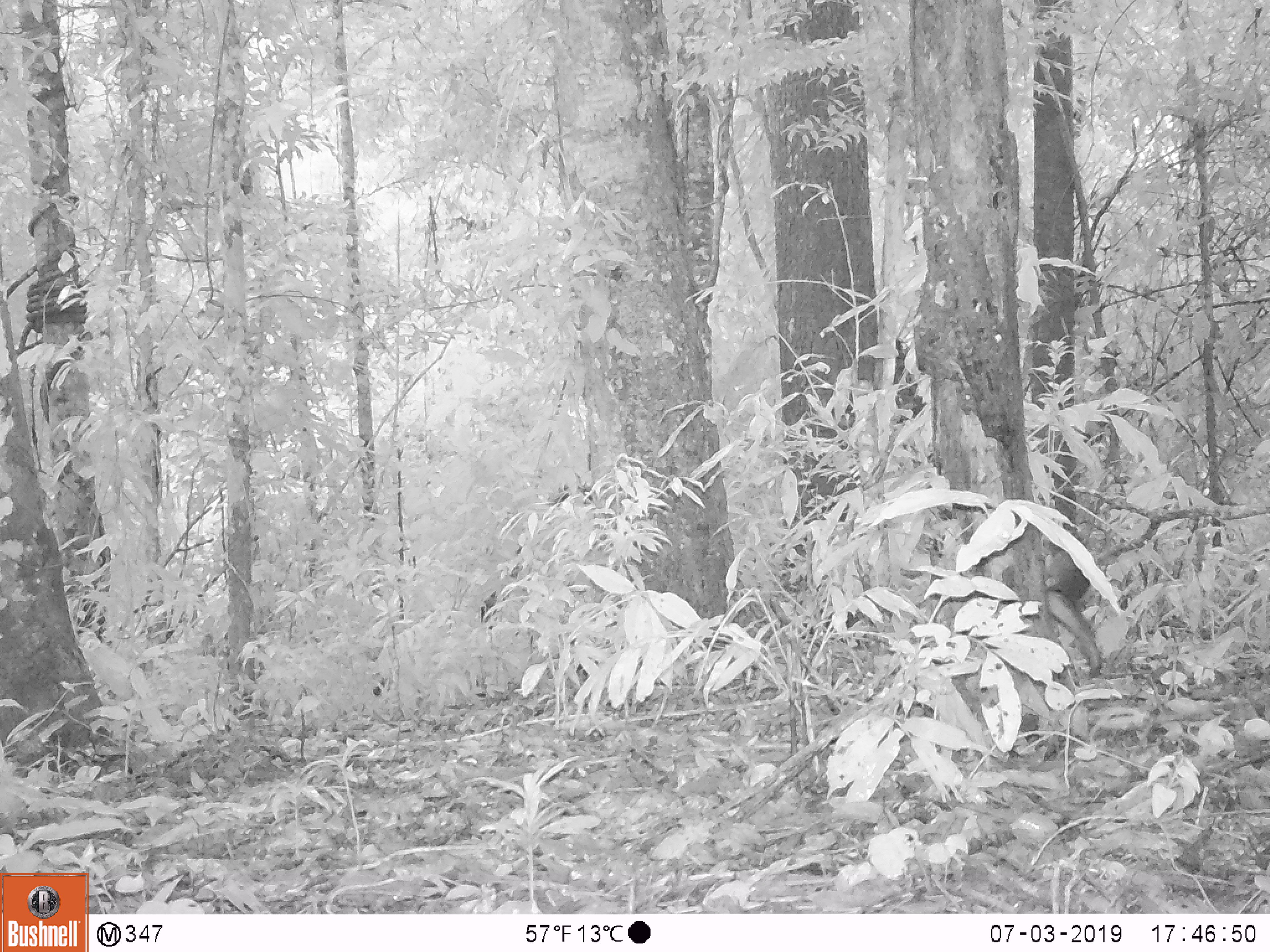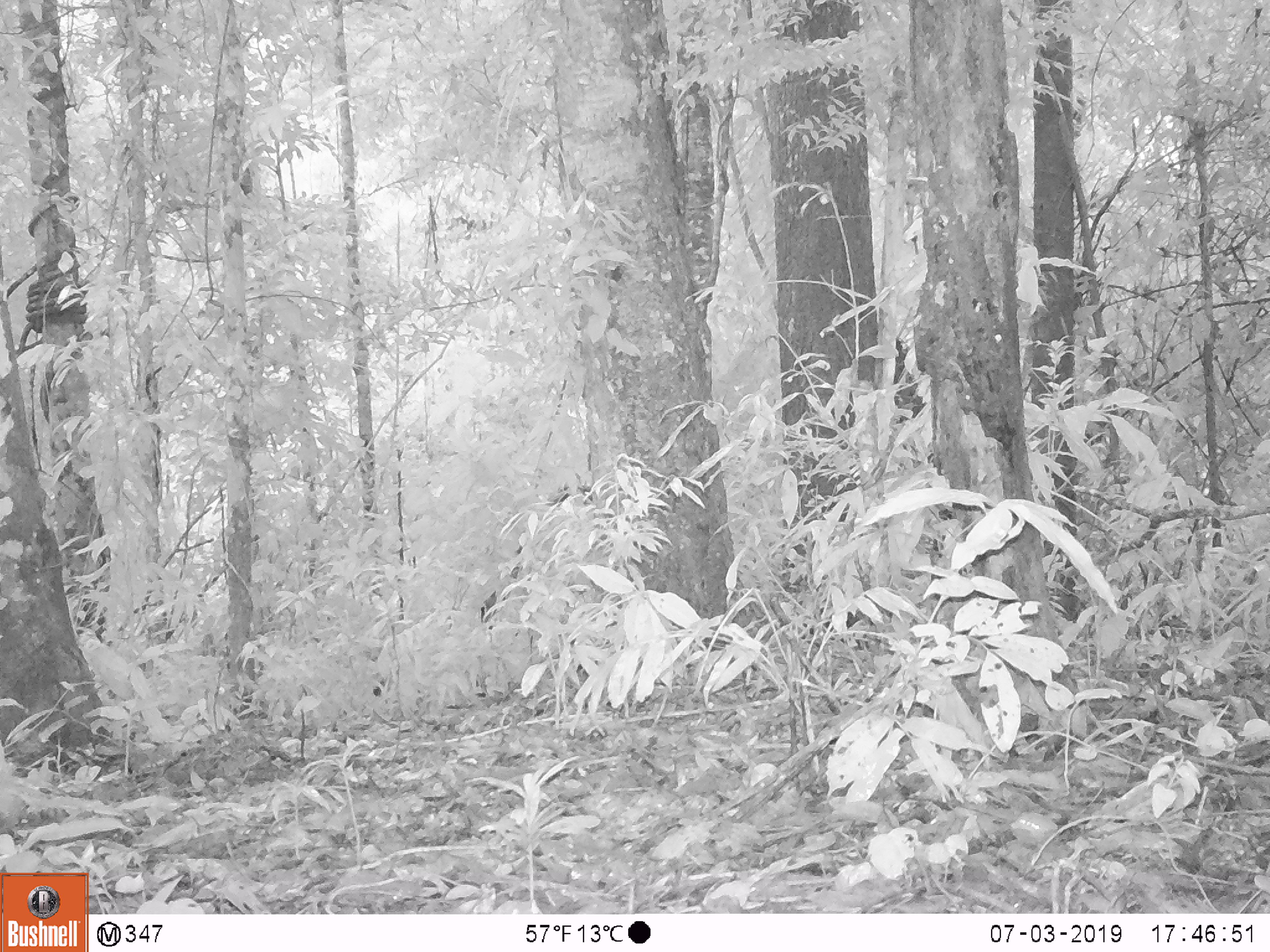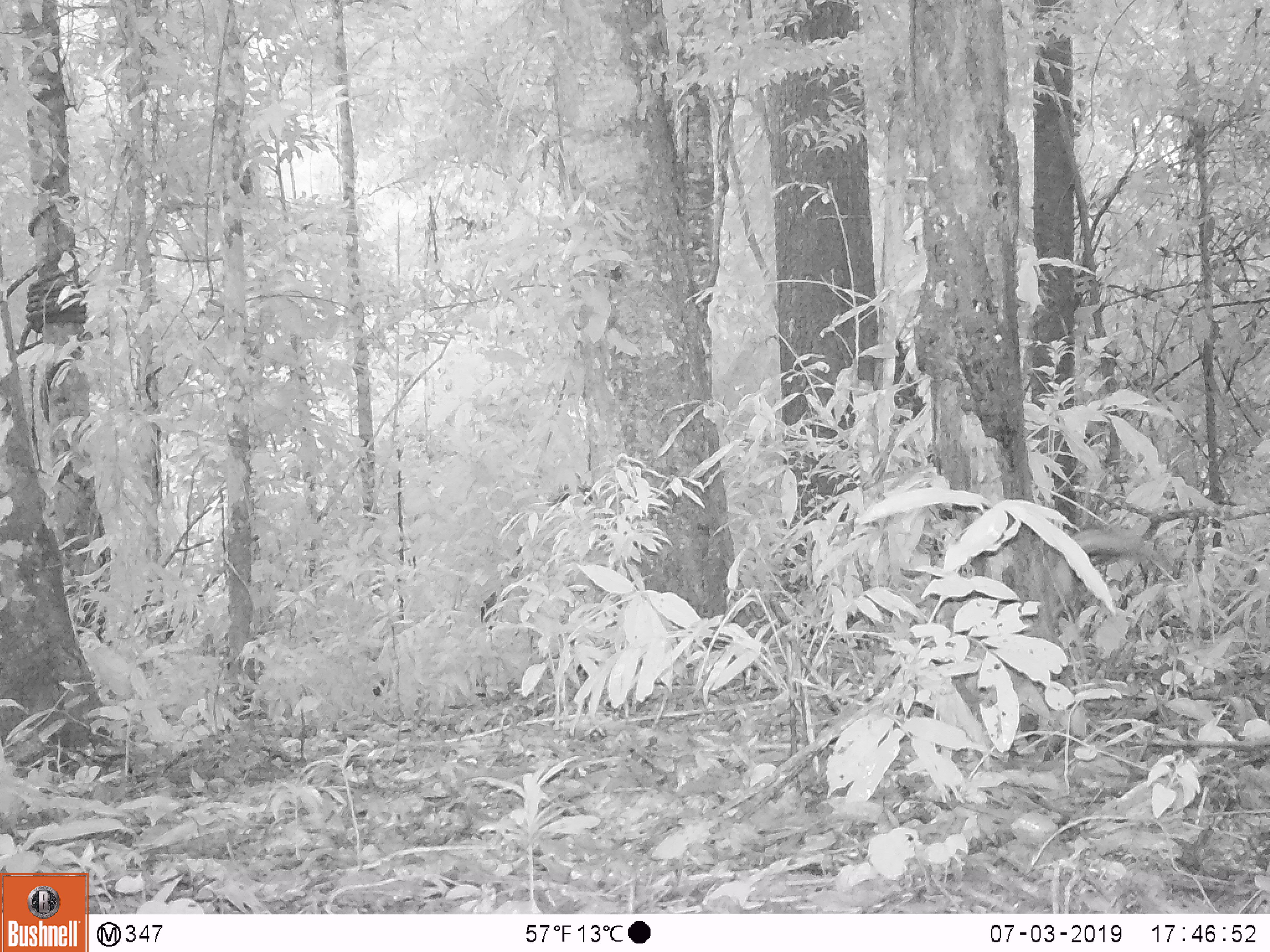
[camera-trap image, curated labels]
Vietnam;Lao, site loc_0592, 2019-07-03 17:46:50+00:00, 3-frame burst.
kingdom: Animalia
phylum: Chordata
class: Mammalia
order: Rodentia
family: Sciuridae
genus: Callosciurus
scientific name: Callosciurus erythraeus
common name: pallas's squirrel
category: pallass squirrel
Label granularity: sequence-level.